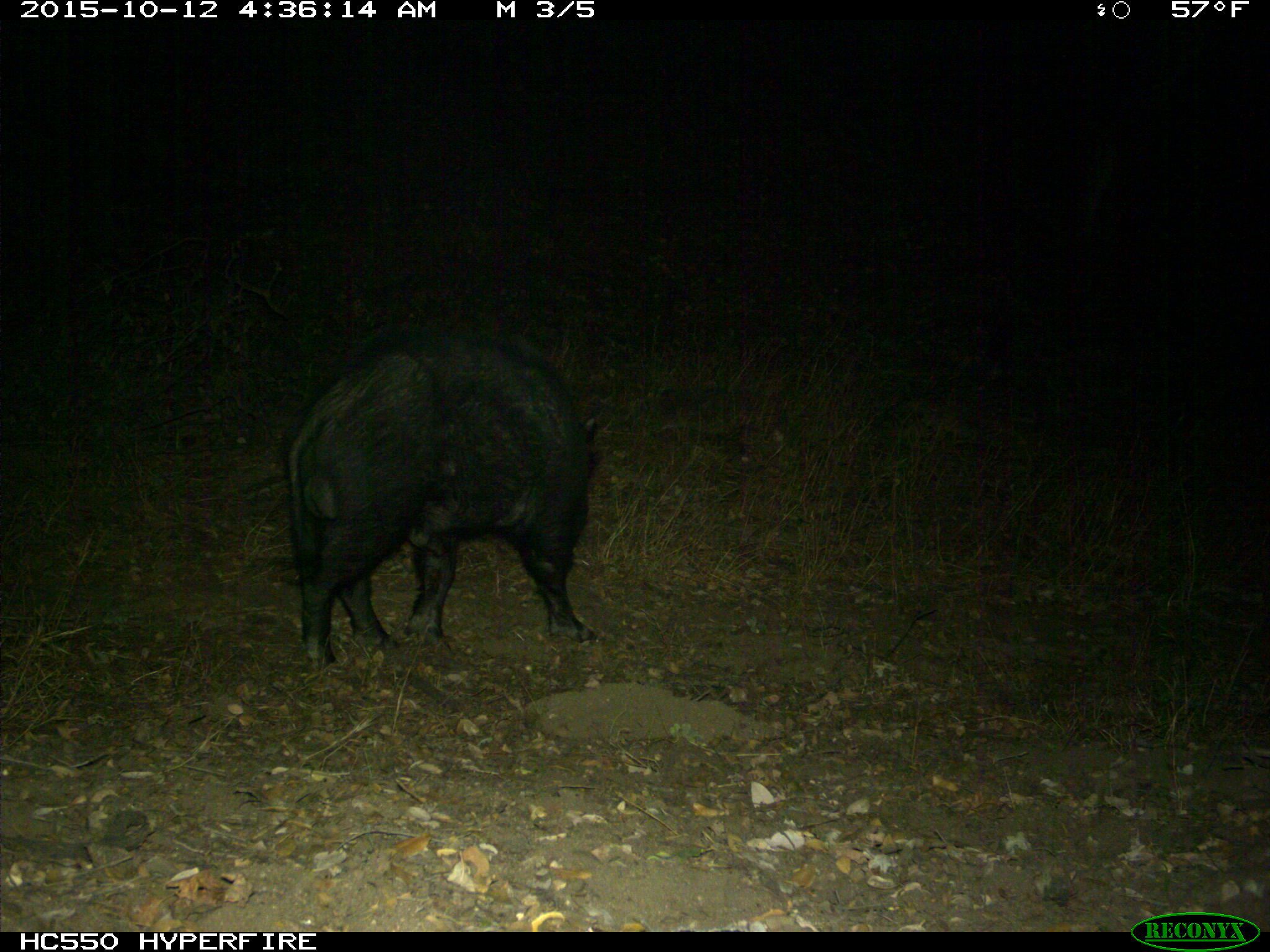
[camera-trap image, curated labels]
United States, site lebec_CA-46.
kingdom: Animalia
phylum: Chordata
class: Mammalia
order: Artiodactyla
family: Suidae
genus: Sus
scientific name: Sus scrofa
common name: wild boar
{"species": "Sus scrofa (wild boar)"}